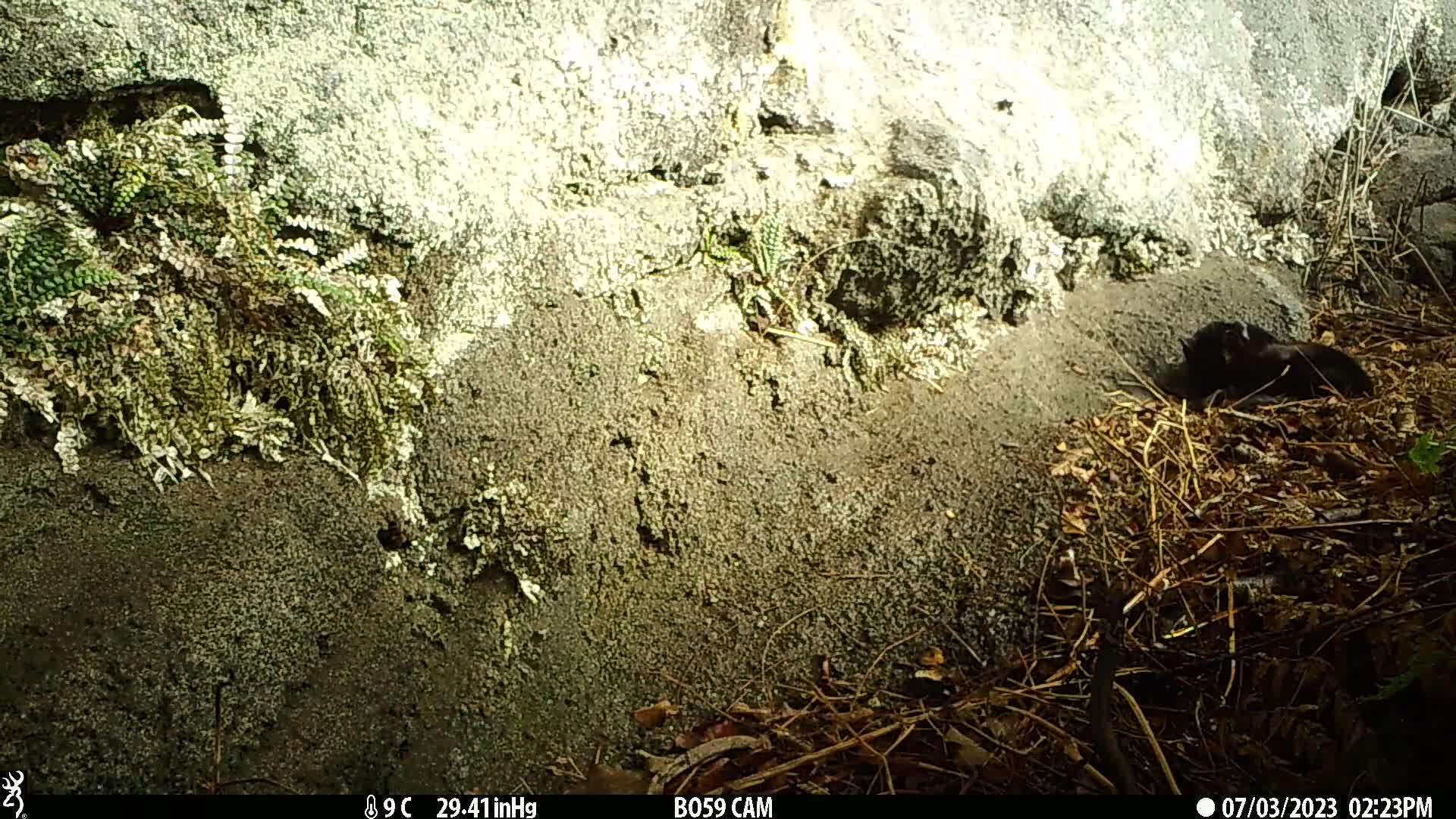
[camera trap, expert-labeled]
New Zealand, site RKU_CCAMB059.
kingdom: Animalia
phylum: Chordata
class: Mammalia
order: Carnivora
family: Felidae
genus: Felis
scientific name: Felis catus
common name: domestic cat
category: cat